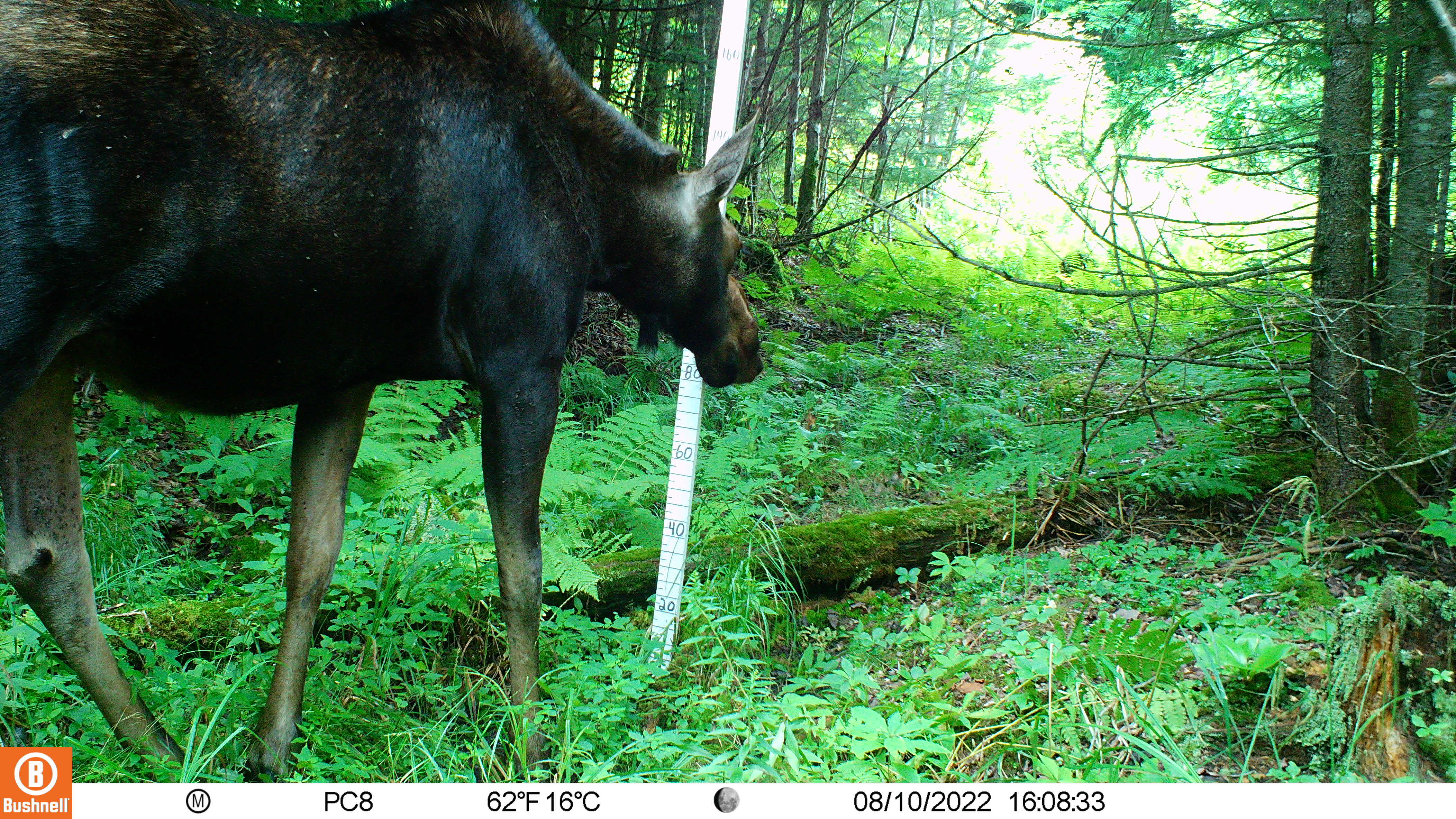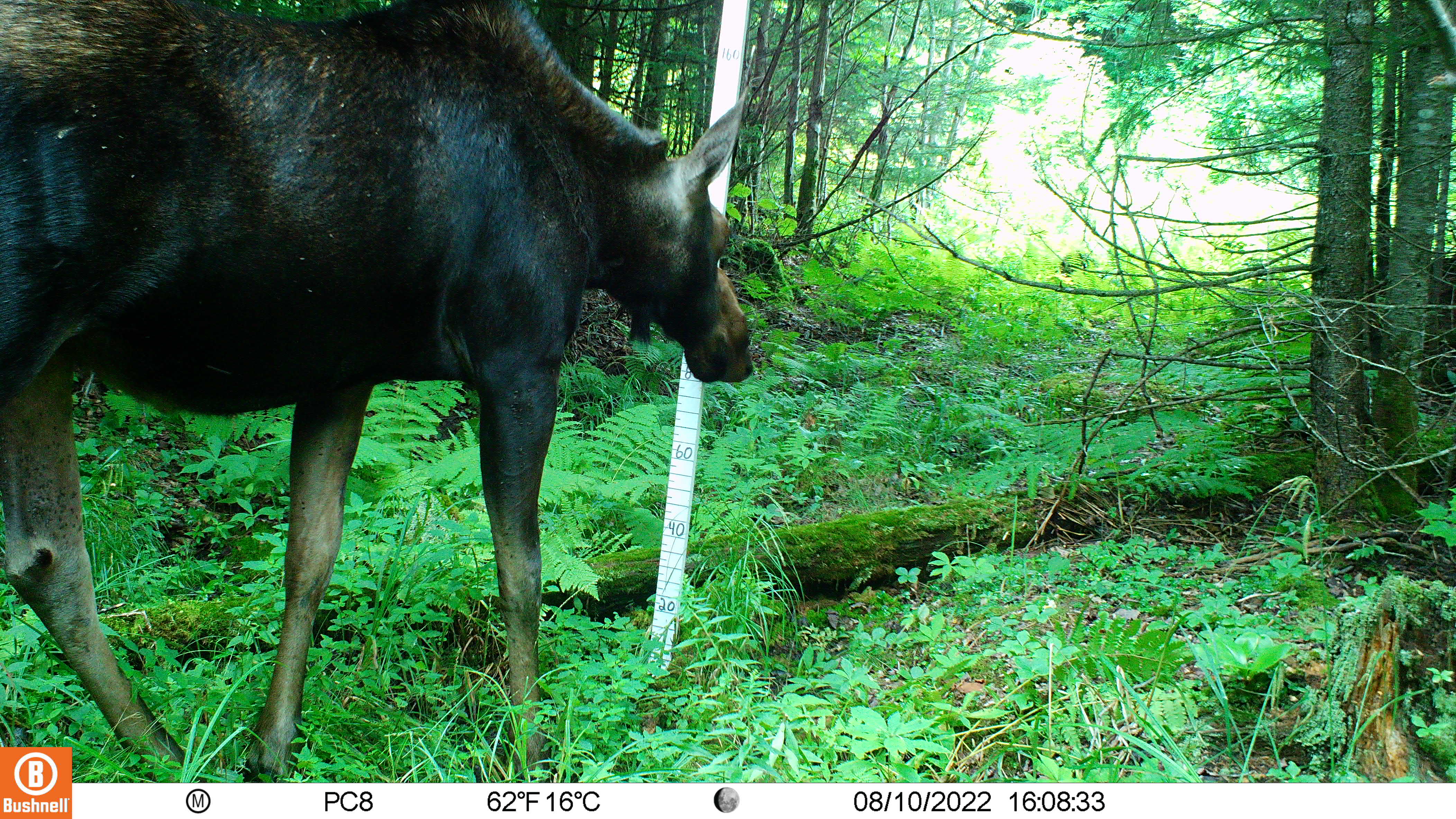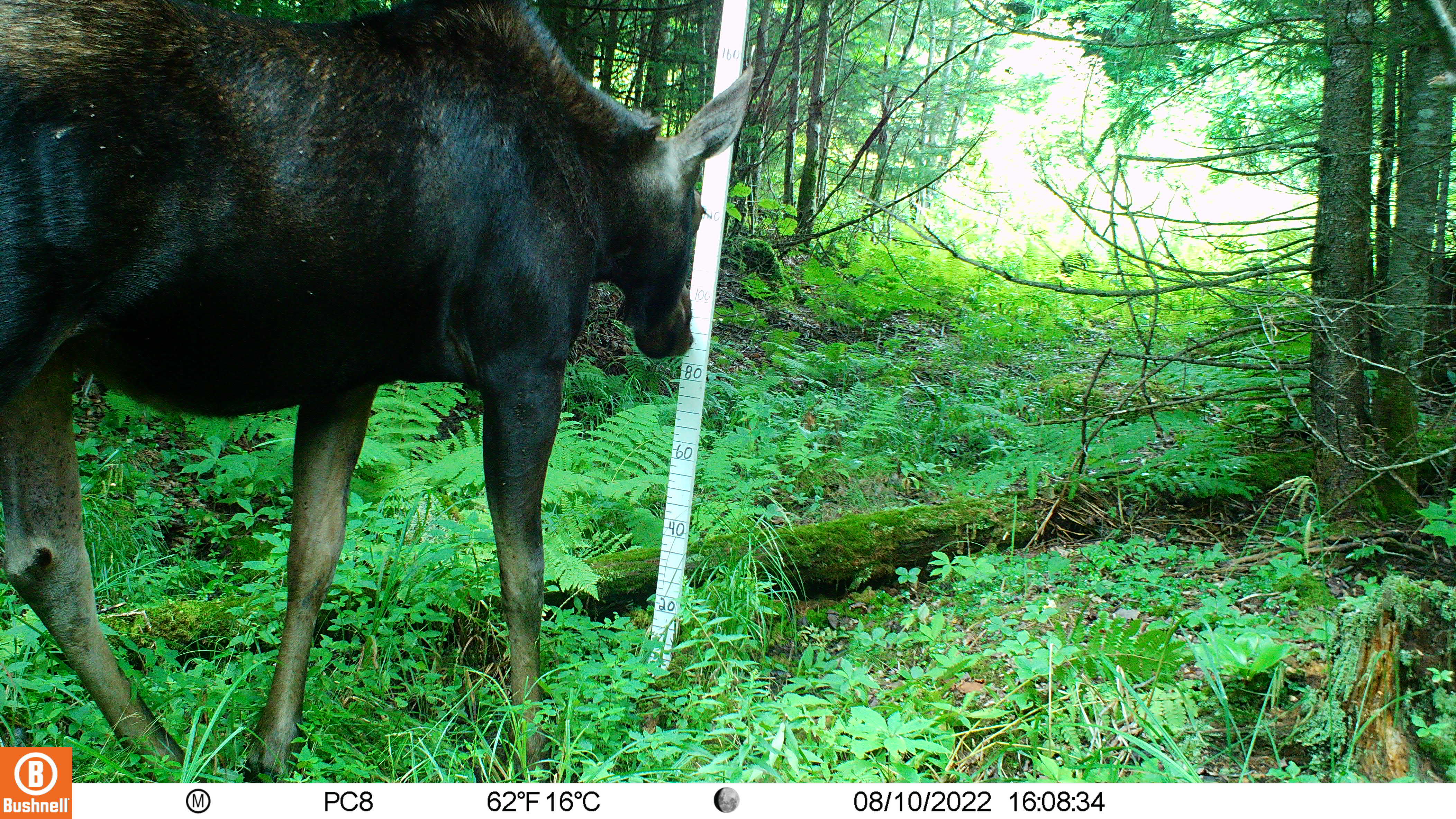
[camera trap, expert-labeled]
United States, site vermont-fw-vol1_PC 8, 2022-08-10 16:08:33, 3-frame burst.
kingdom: Animalia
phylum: Chordata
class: Mammalia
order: Artiodactyla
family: Cervidae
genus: Alces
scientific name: Alces alces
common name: moose